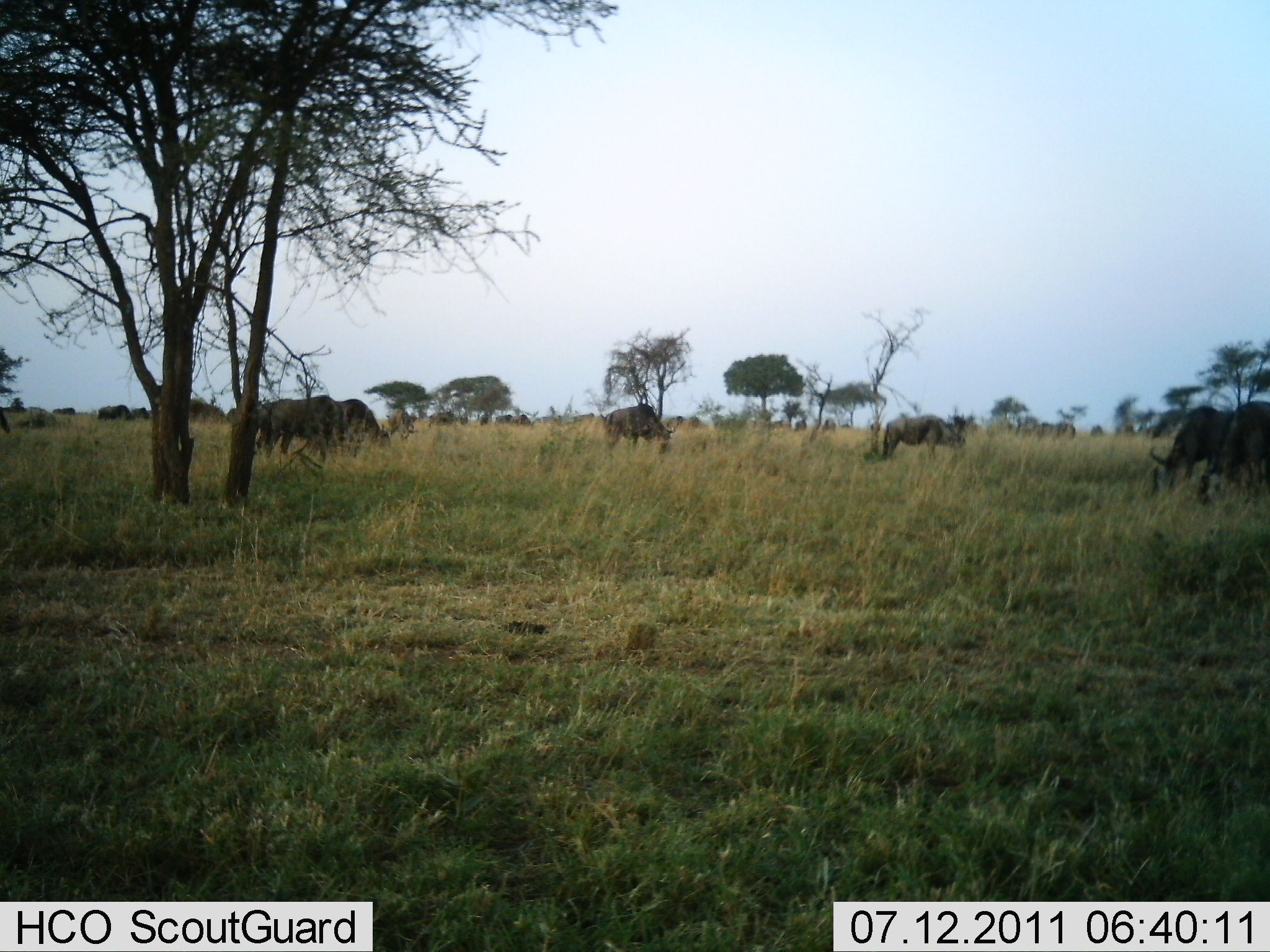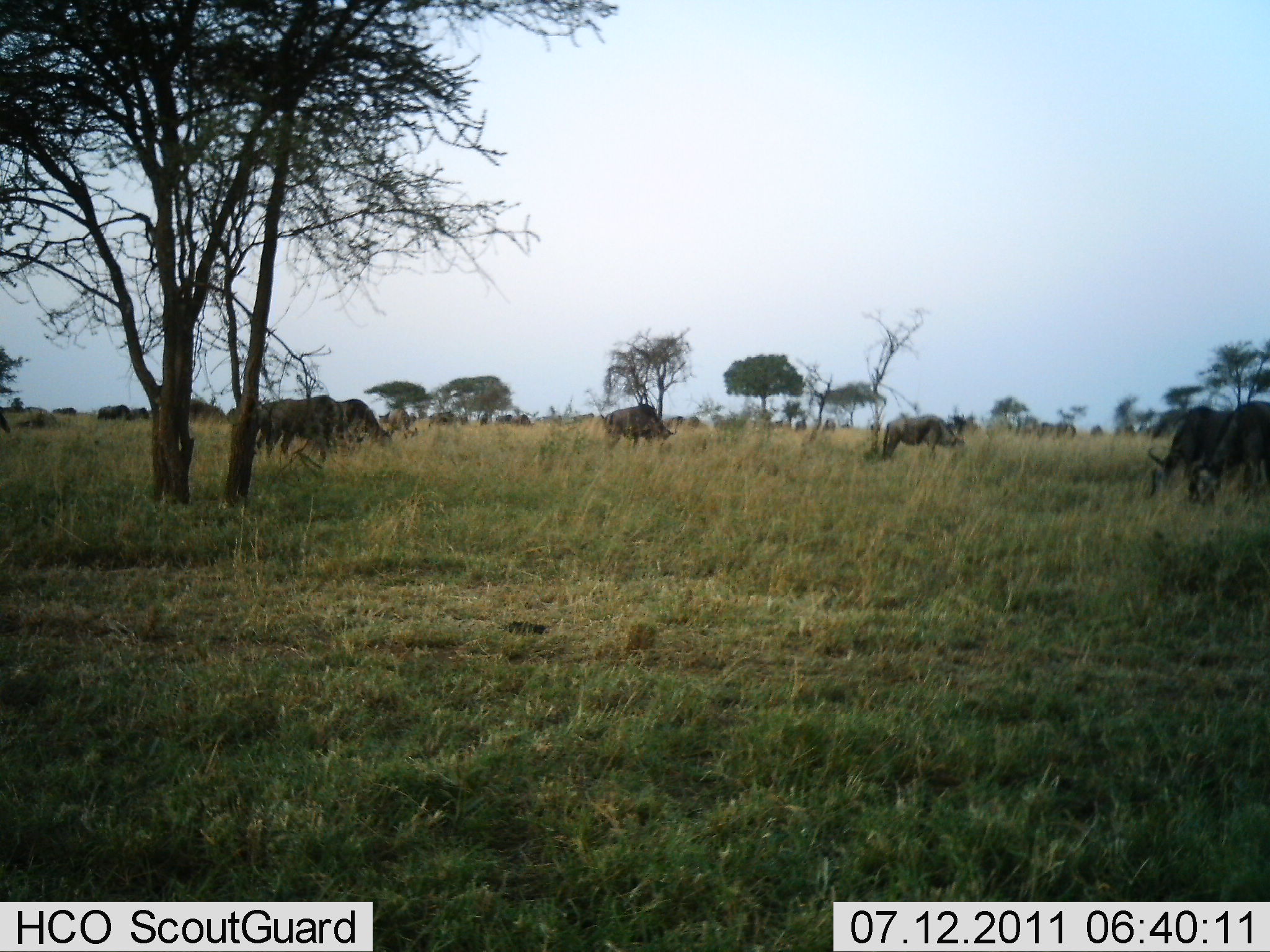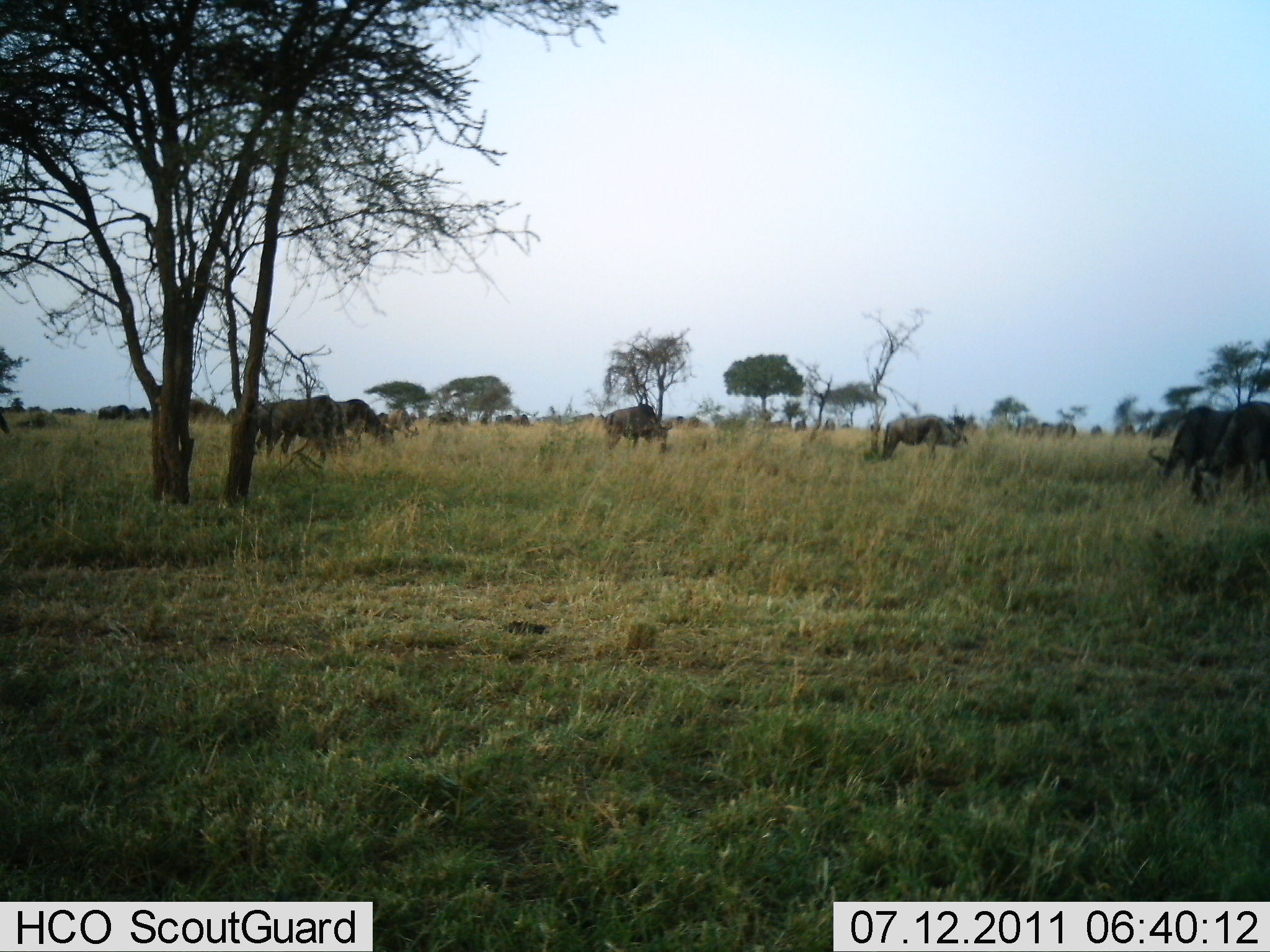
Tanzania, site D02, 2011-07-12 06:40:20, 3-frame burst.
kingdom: Animalia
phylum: Chordata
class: Mammalia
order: Artiodactyla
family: Bovidae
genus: Connochaetes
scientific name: Connochaetes taurinus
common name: blue wildebeest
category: wildebeest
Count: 7.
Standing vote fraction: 30%.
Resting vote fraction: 0%.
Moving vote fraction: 10%.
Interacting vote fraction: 10%.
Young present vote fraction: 0%.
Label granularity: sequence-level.